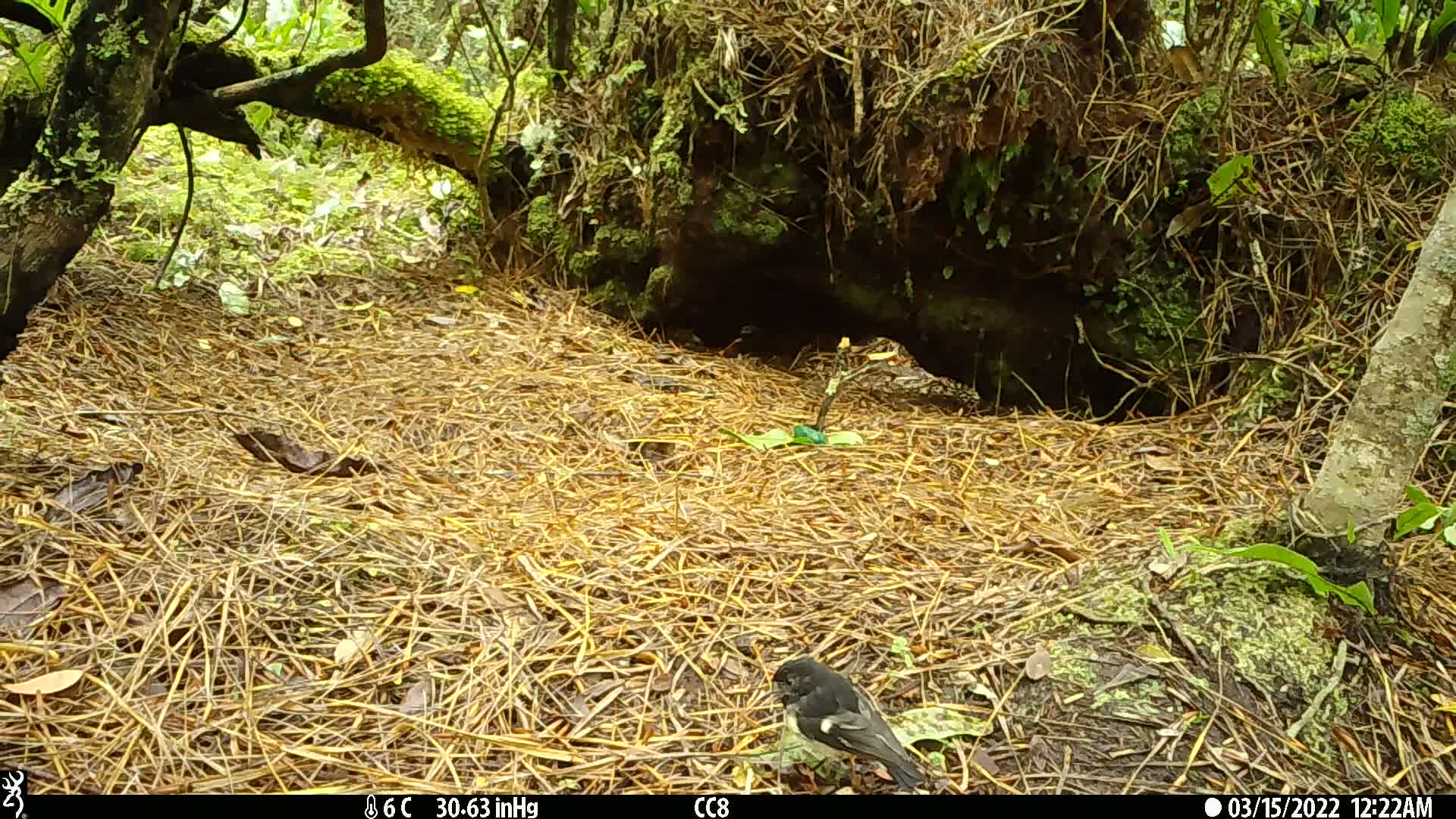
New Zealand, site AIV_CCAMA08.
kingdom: Animalia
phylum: Chordata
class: Aves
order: Passeriformes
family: Petroicidae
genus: Petroica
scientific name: Petroica macrocephala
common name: tomtit